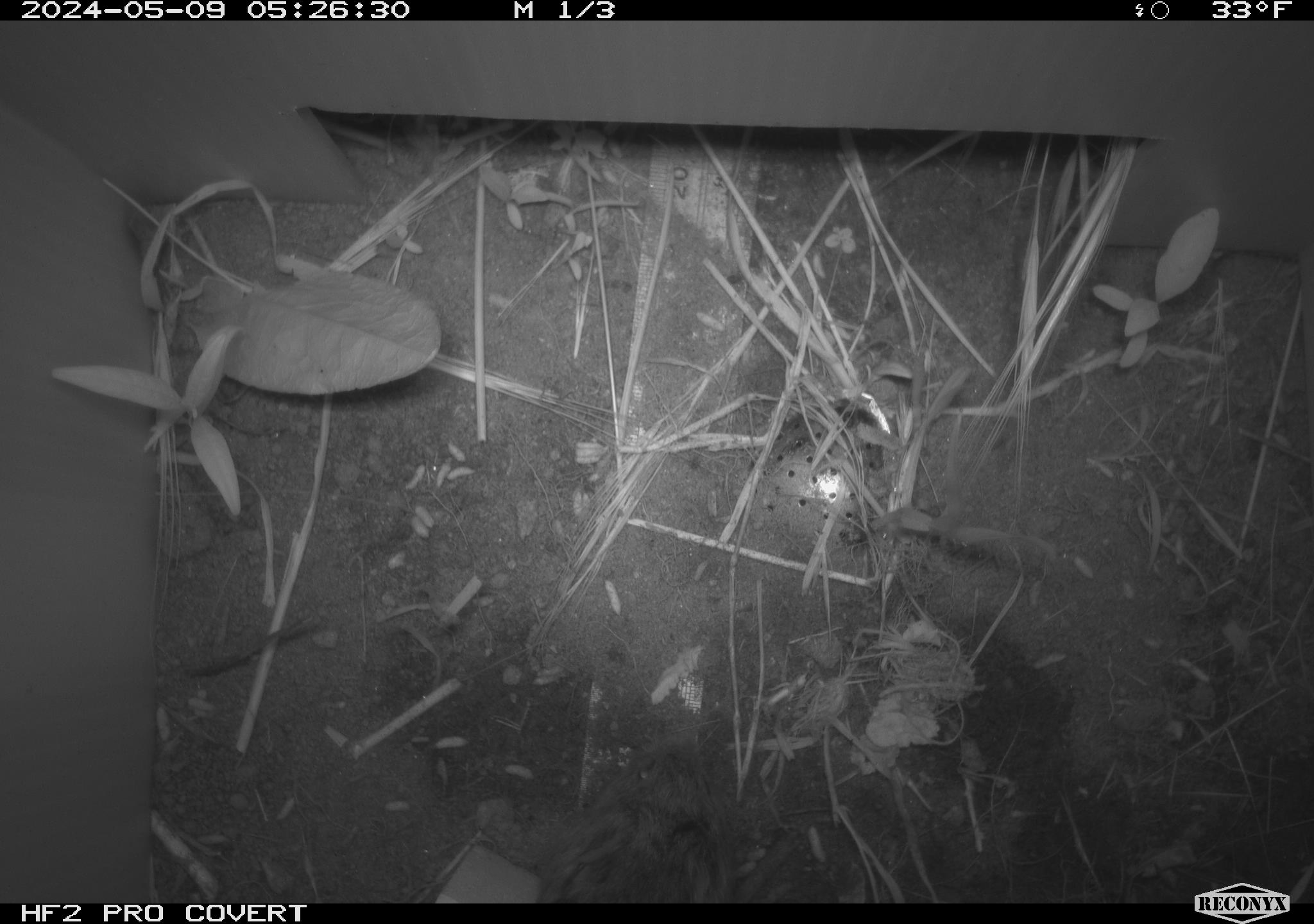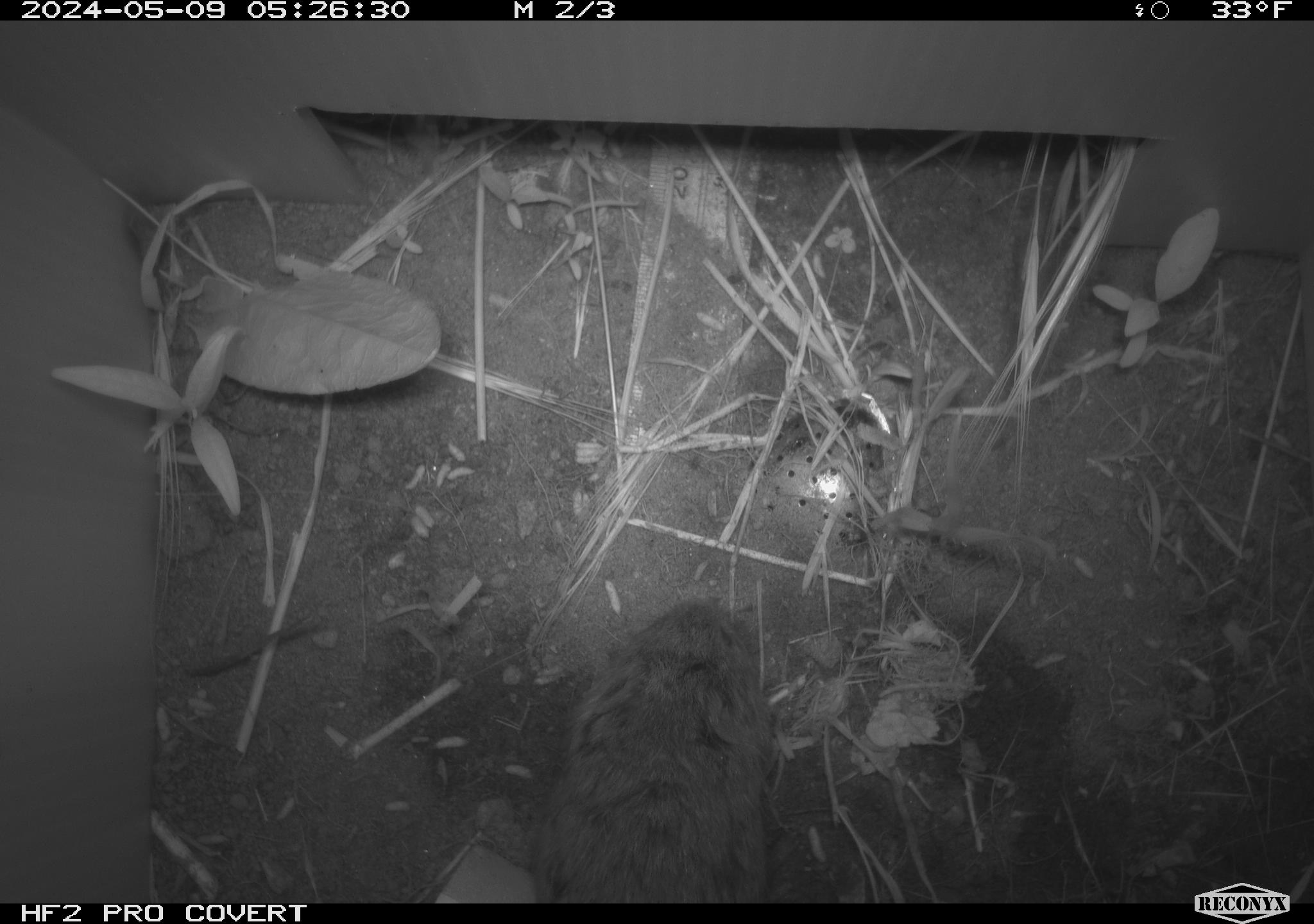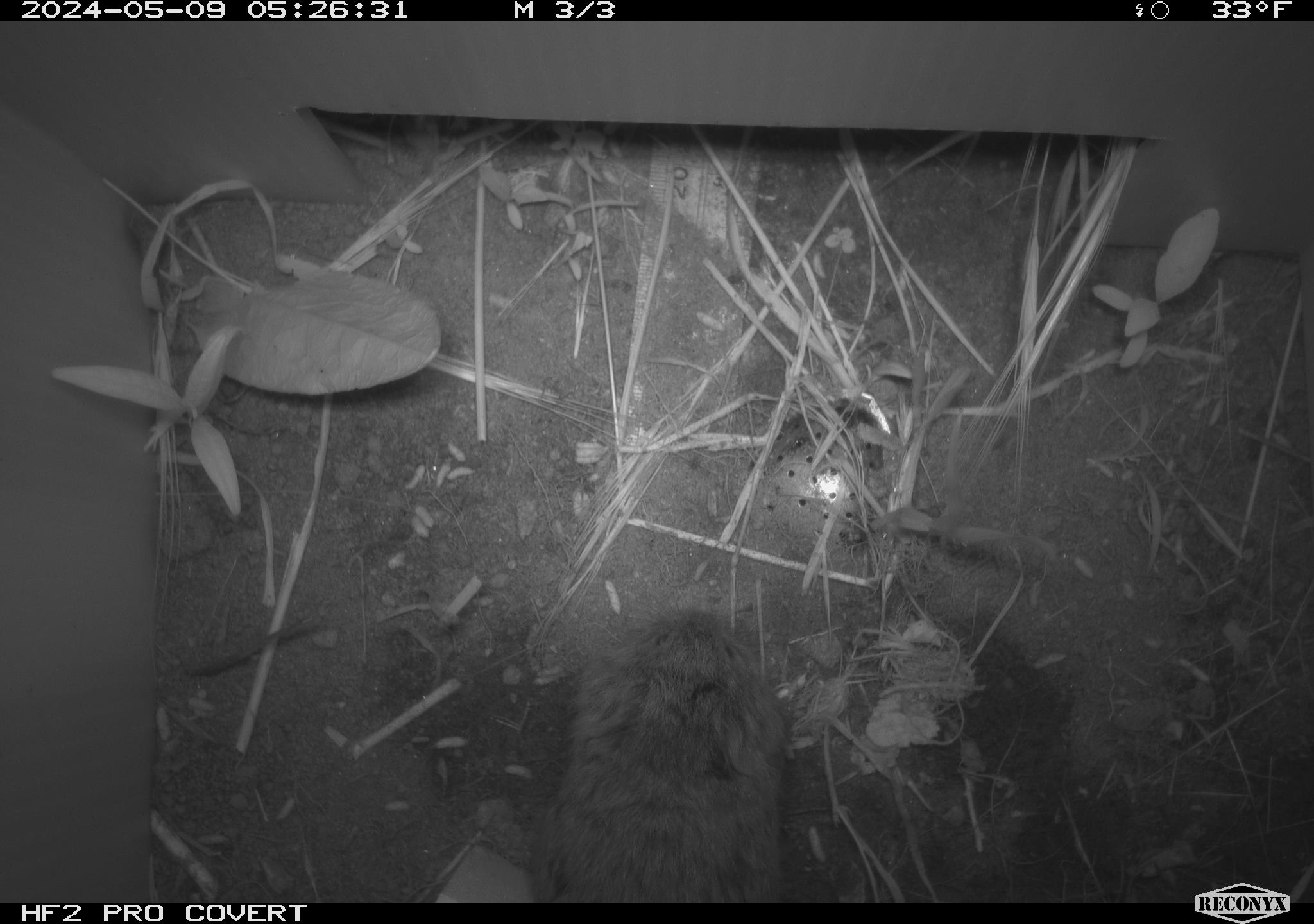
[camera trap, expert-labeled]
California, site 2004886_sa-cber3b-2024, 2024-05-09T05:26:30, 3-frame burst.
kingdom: Animalia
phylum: Chordata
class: Mammalia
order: Rodentia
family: Cricetidae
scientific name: Arvicolinae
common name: voles, lemmings, and muskrats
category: arvicolinae subfamily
Arvicolinae subfamily (voles, lemmings, and muskrats) (Arvicolinae).